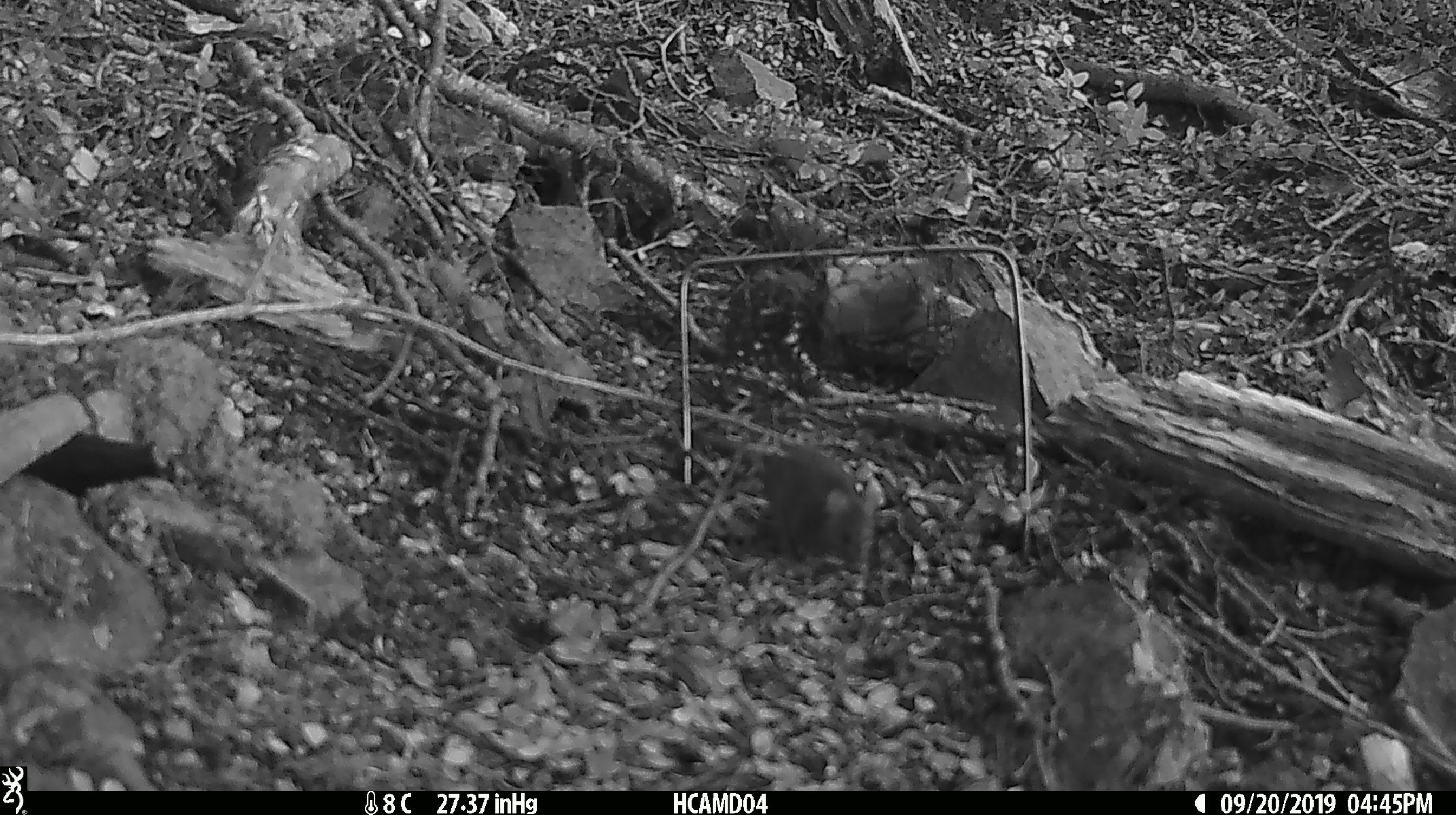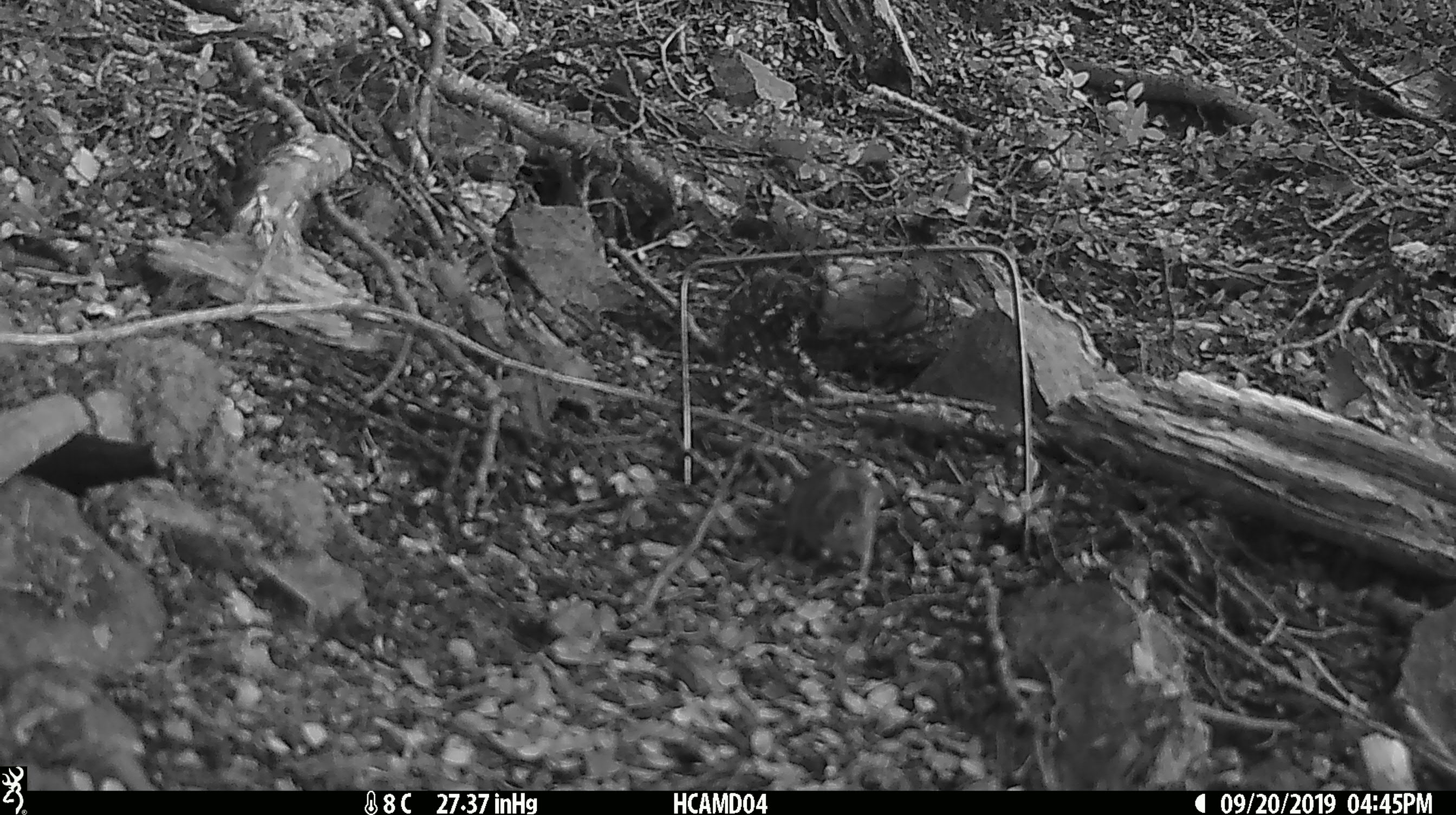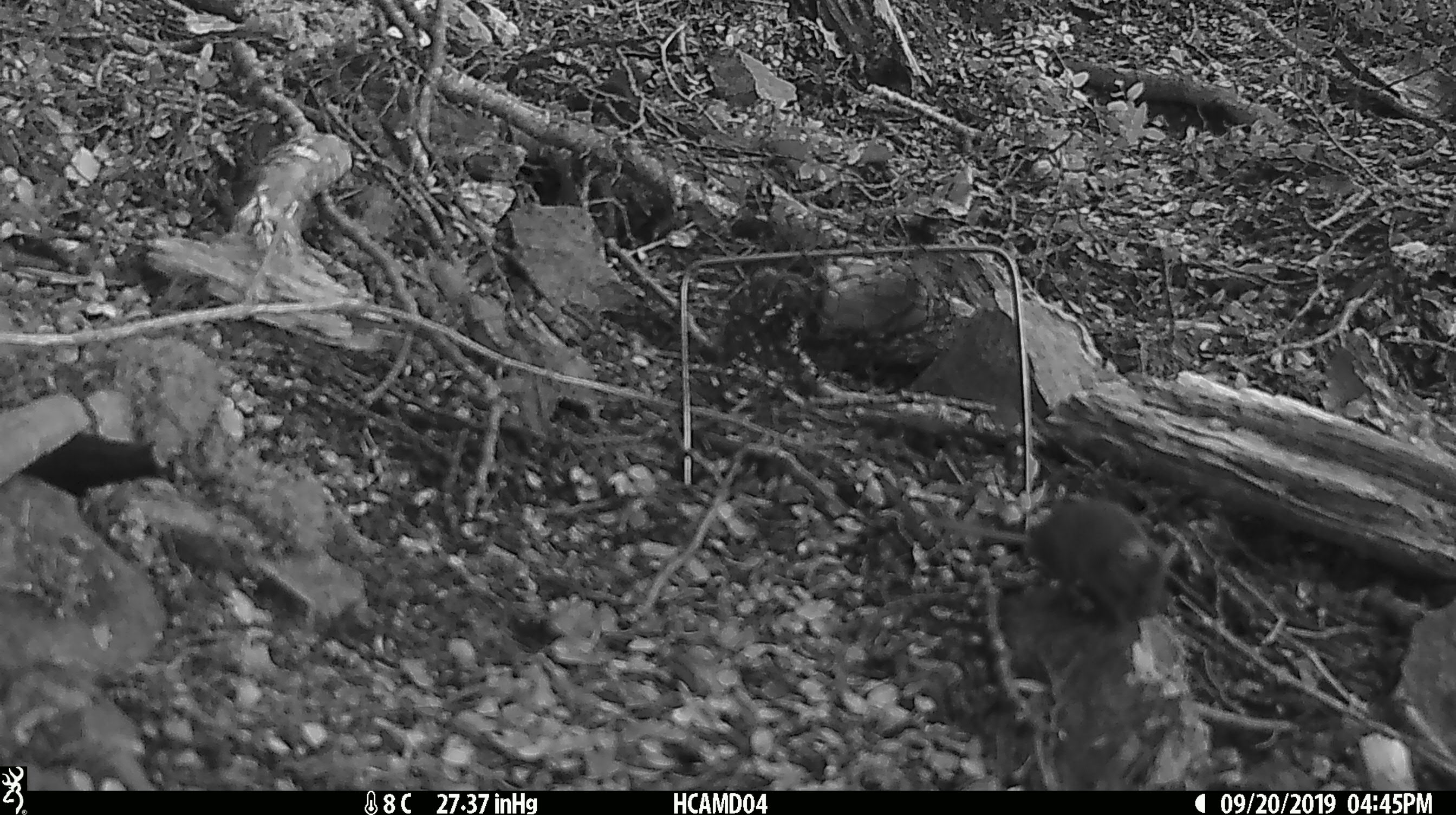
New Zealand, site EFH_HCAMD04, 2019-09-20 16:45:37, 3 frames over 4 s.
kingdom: Animalia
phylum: Chordata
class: Mammalia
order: Rodentia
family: Muridae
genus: Mus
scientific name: Mus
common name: mouse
Mouse (Mus).